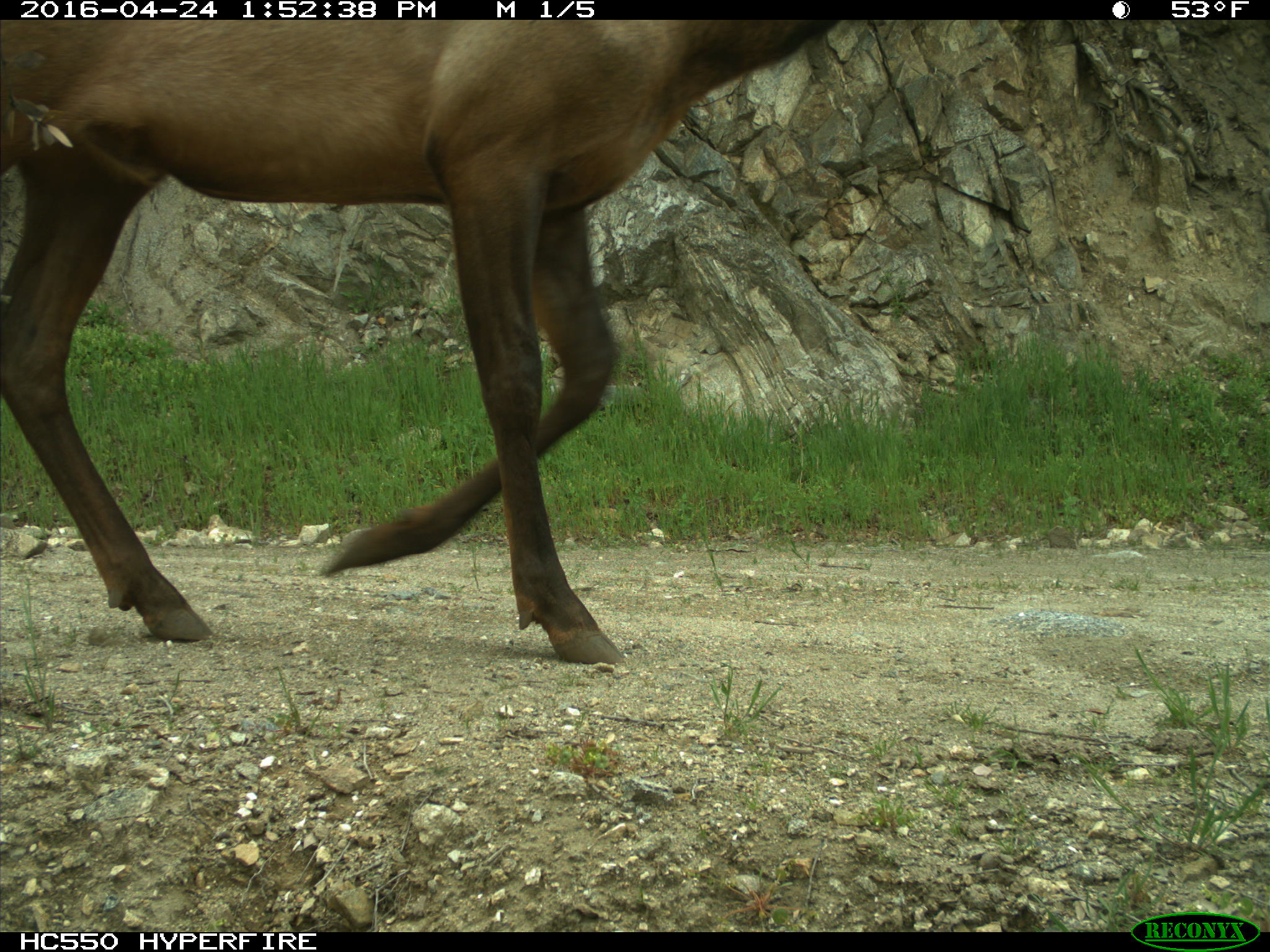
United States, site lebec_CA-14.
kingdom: Animalia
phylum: Chordata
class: Mammalia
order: Artiodactyla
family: Cervidae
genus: Cervus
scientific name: Cervus canadensis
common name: elk